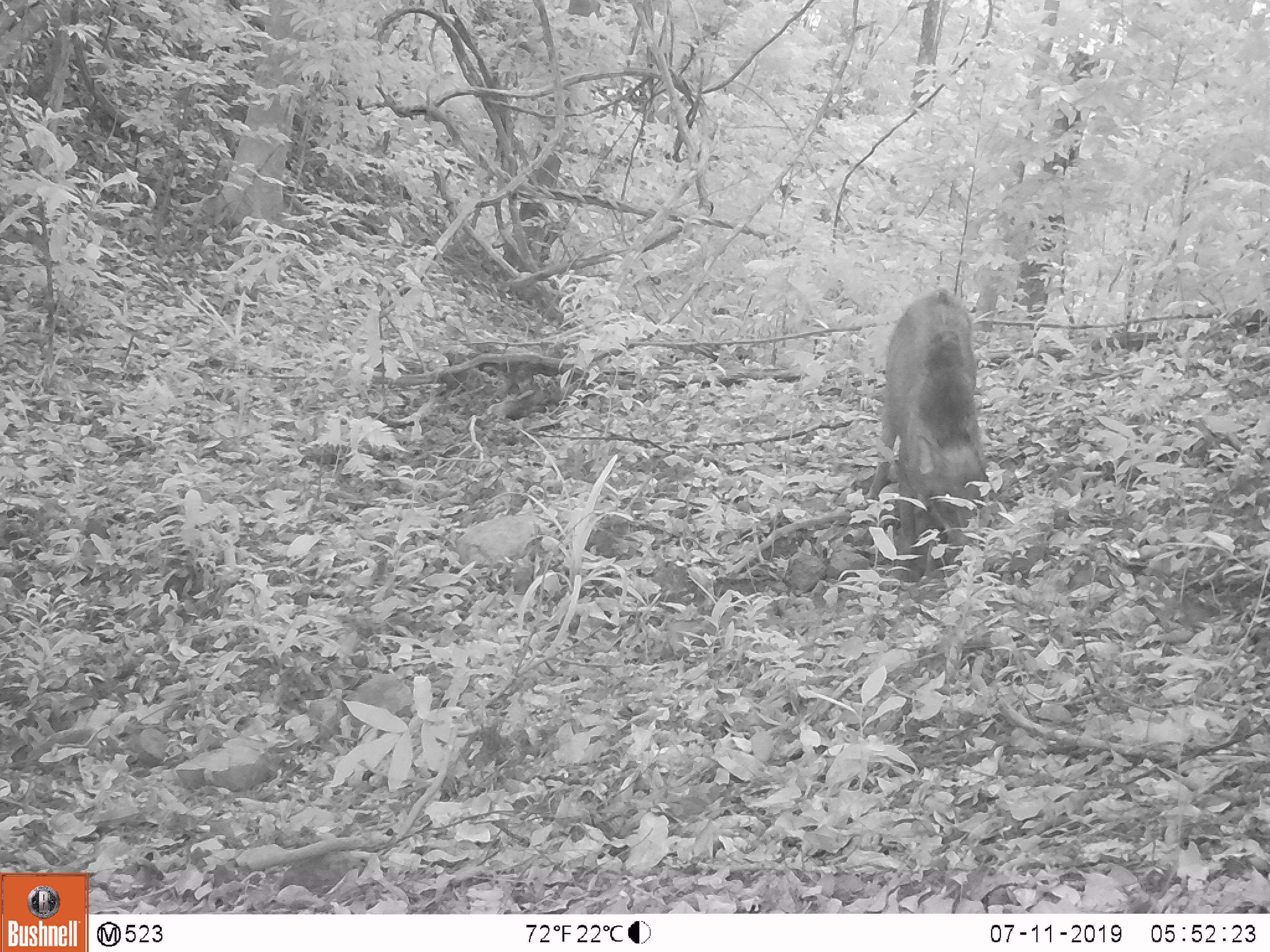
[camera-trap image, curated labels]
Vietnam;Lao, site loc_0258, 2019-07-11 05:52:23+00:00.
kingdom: Animalia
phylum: Chordata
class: Mammalia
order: Artiodactyla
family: Suidae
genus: Sus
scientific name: Sus scrofa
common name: eurasian wild pig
Eurasian wild pig (Sus scrofa). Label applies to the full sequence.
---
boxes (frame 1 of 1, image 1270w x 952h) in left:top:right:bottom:
eurasian wild pig: 864:295:993:581